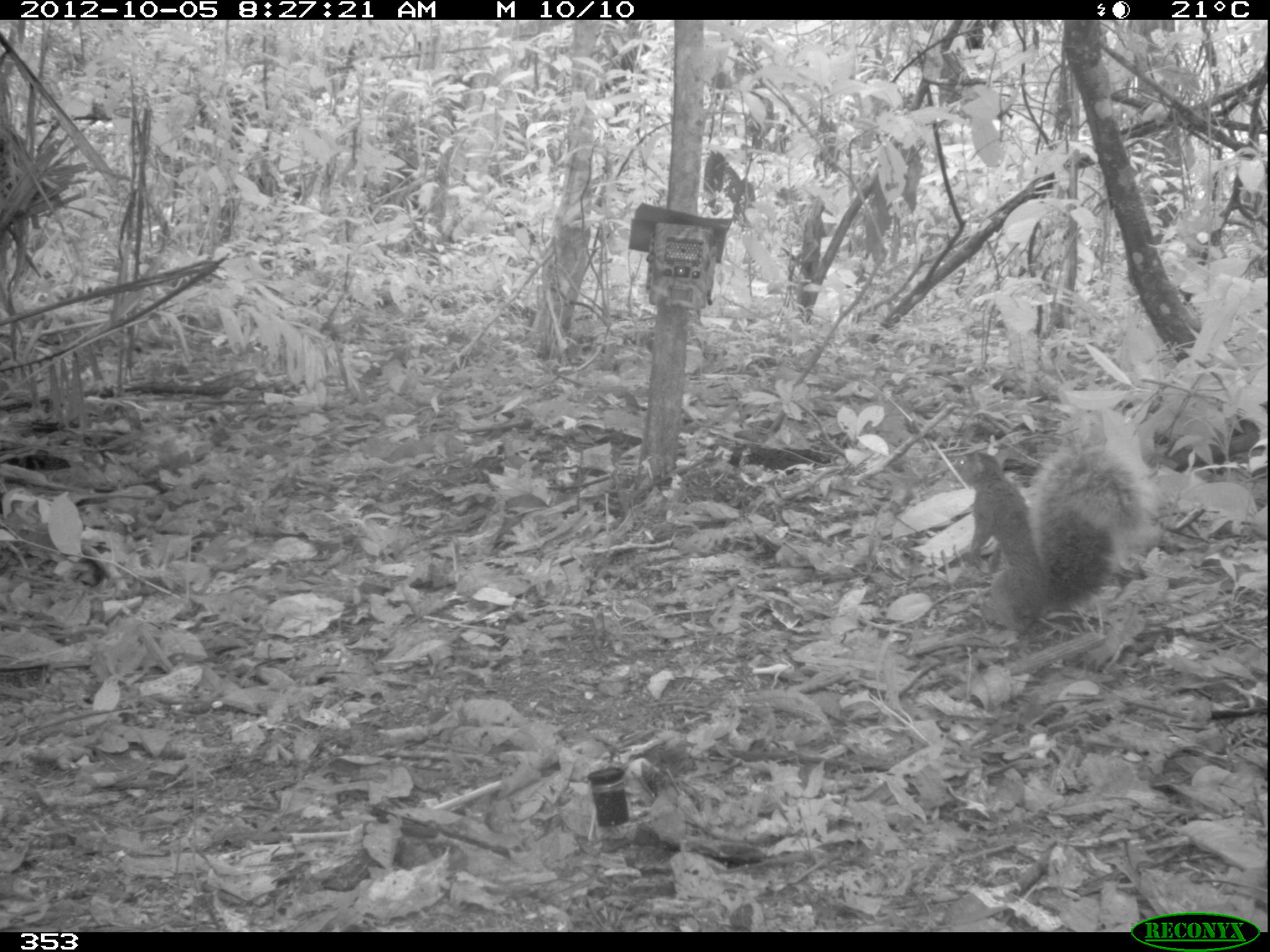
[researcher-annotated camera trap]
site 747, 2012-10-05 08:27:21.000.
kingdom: Animalia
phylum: Chordata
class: Mammalia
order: Rodentia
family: Sciuridae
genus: Sciurus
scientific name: Sciurus spadiceus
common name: southern amazon red squirrel